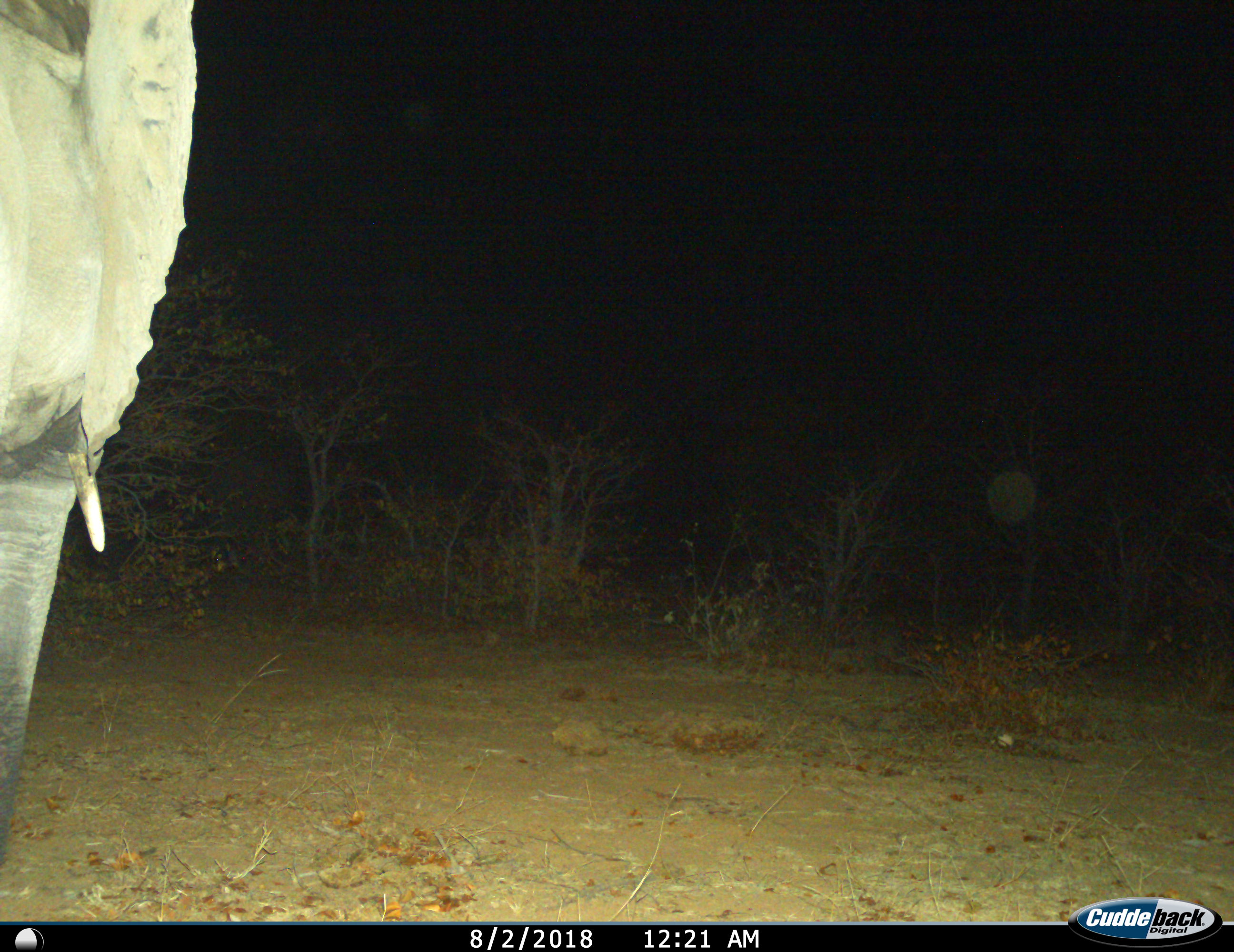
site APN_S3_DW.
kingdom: Animalia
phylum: Chordata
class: Mammalia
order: Proboscidea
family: Elephantidae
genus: Loxodonta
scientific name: Loxodonta africana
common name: african bush elephant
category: elephant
Elephant (african bush elephant) (Loxodonta africana), count 1. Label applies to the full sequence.